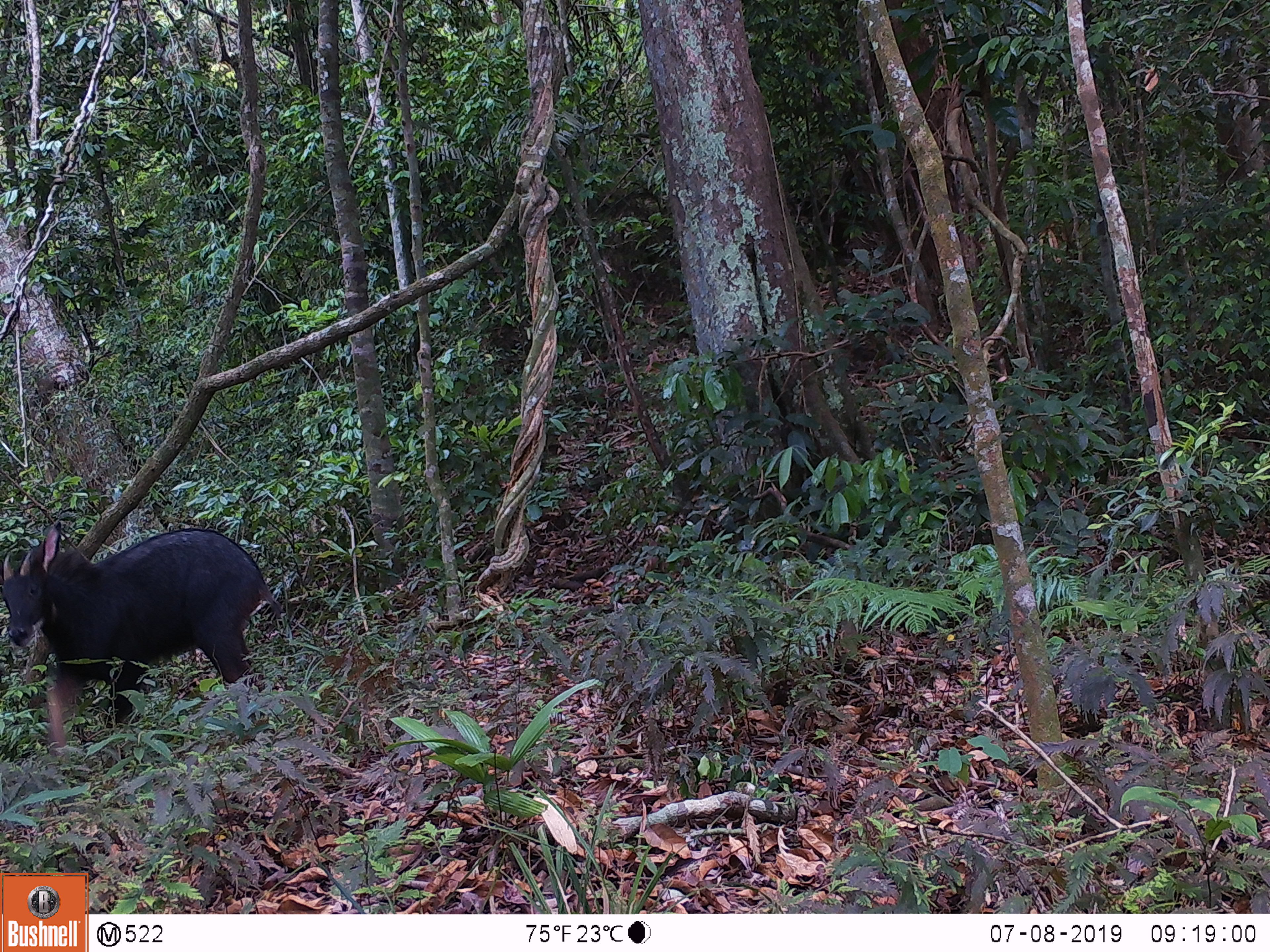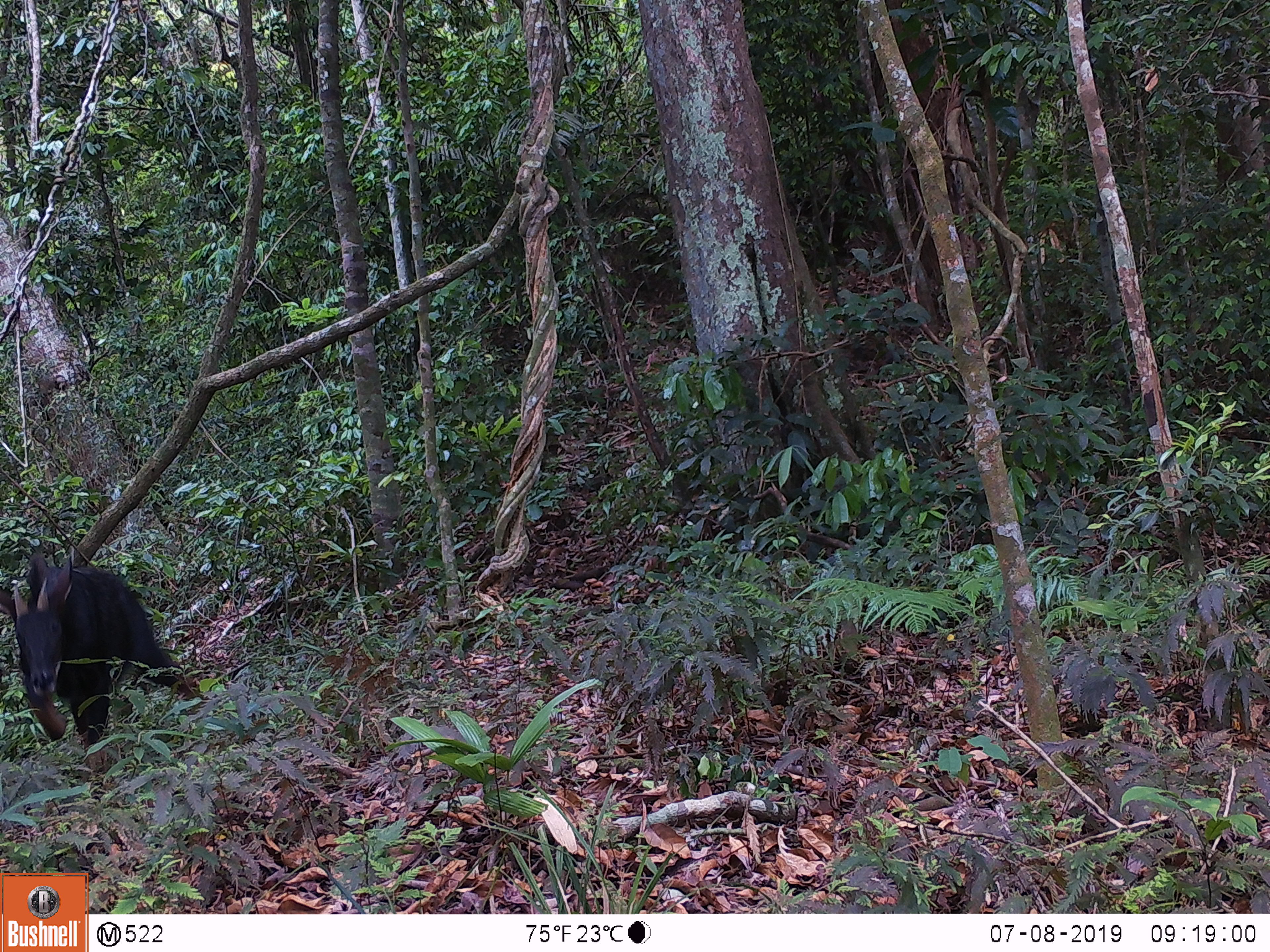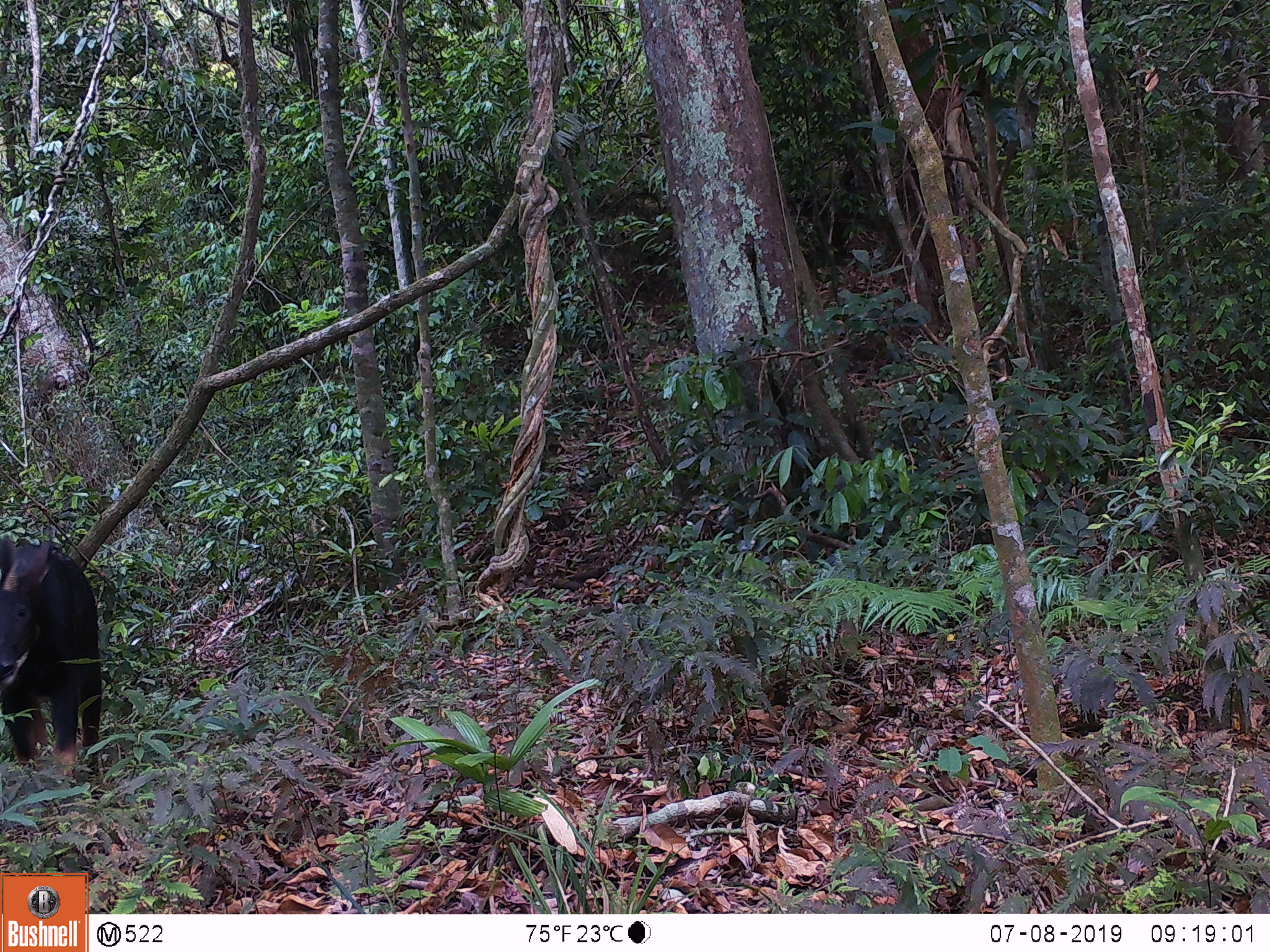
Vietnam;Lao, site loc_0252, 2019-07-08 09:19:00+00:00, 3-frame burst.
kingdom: Animalia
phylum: Chordata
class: Mammalia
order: Artiodactyla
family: Bovidae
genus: Capricornis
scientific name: Capricornis sumatraensis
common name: chinese serow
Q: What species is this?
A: Chinese serow (Capricornis sumatraensis).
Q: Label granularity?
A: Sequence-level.